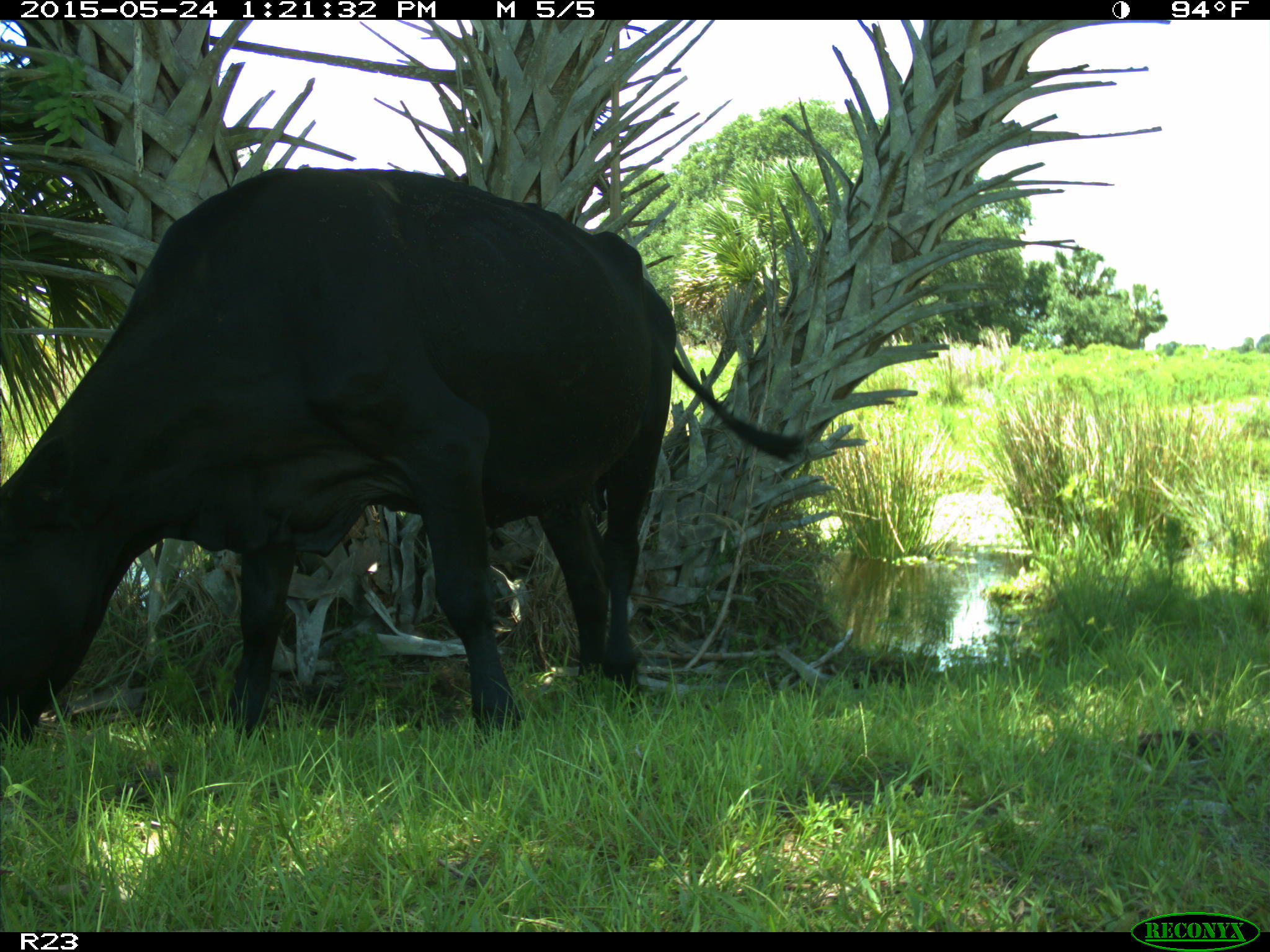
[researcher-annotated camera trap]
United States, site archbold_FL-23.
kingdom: Animalia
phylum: Chordata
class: Mammalia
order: Artiodactyla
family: Bovidae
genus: Bos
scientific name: Bos taurus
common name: domestic cow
Bos taurus (domestic cow).